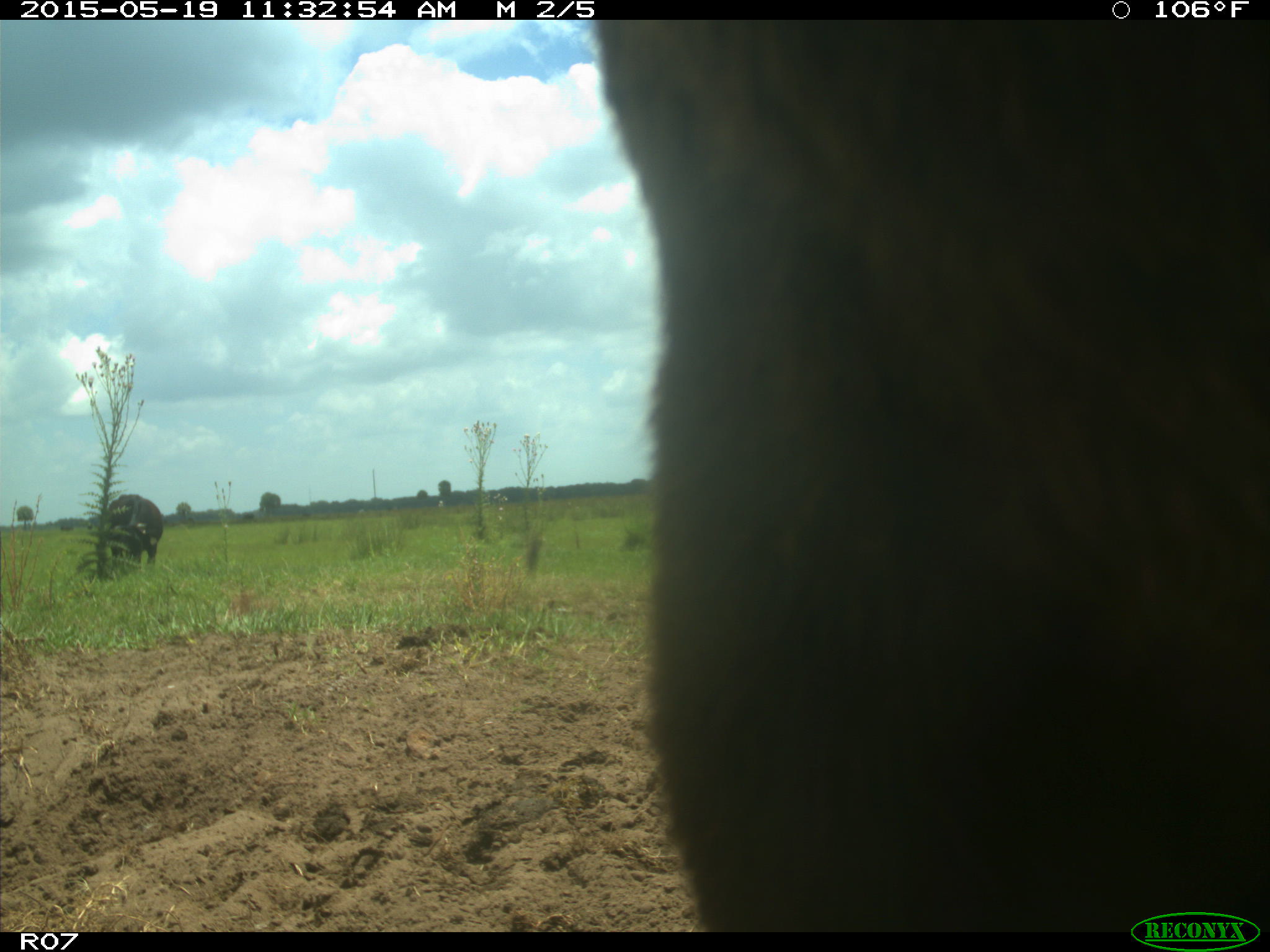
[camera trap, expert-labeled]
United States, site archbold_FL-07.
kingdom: Animalia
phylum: Chordata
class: Mammalia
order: Artiodactyla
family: Bovidae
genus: Bos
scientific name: Bos taurus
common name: domestic cow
Bos taurus (domestic cow).